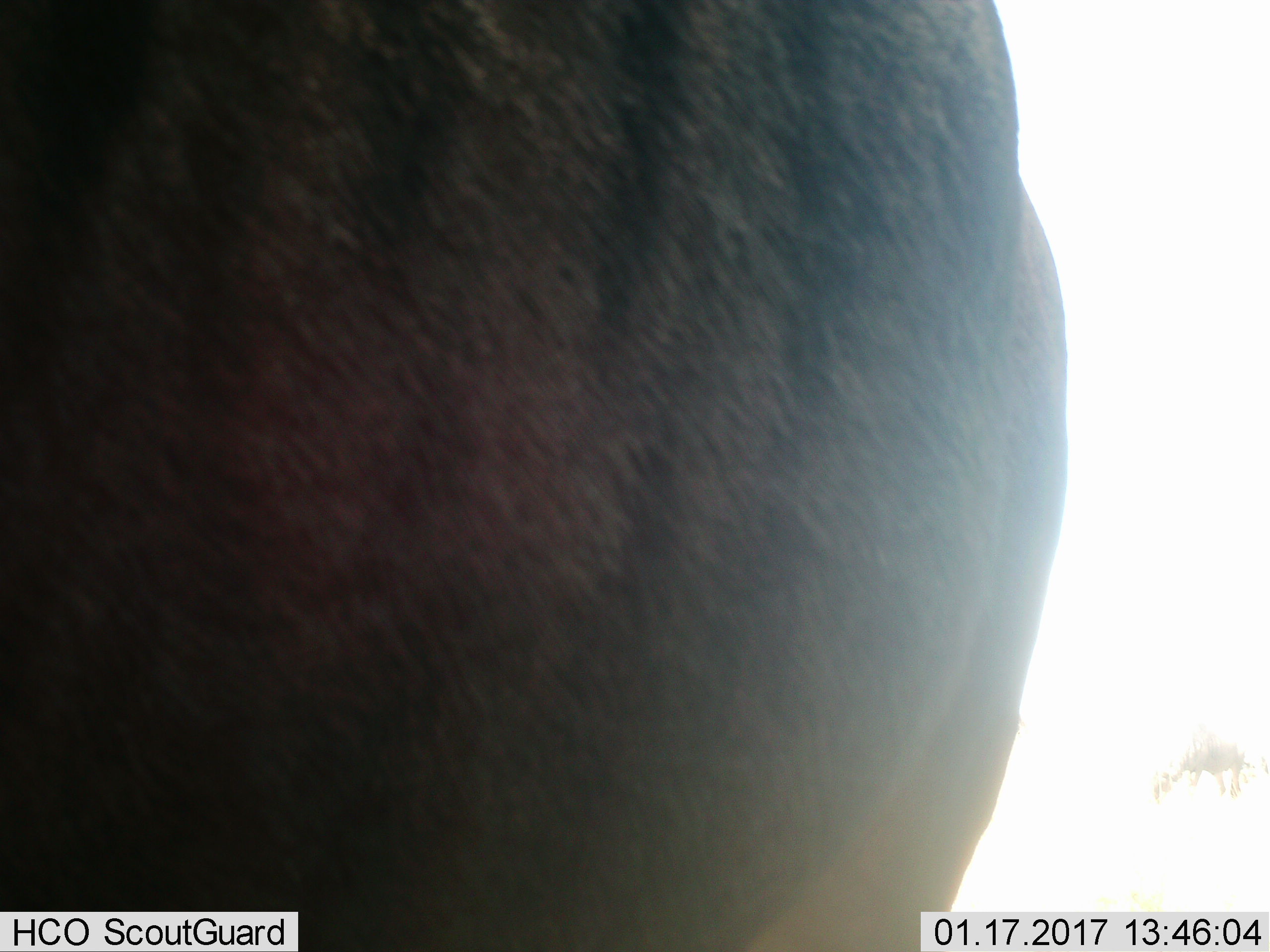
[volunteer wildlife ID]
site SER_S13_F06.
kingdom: Animalia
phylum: Chordata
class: Mammalia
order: Artiodactyla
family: Bovidae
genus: Connochaetes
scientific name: Connochaetes taurinus taurinus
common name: blue wildebeest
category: wildebeestblue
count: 2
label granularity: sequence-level